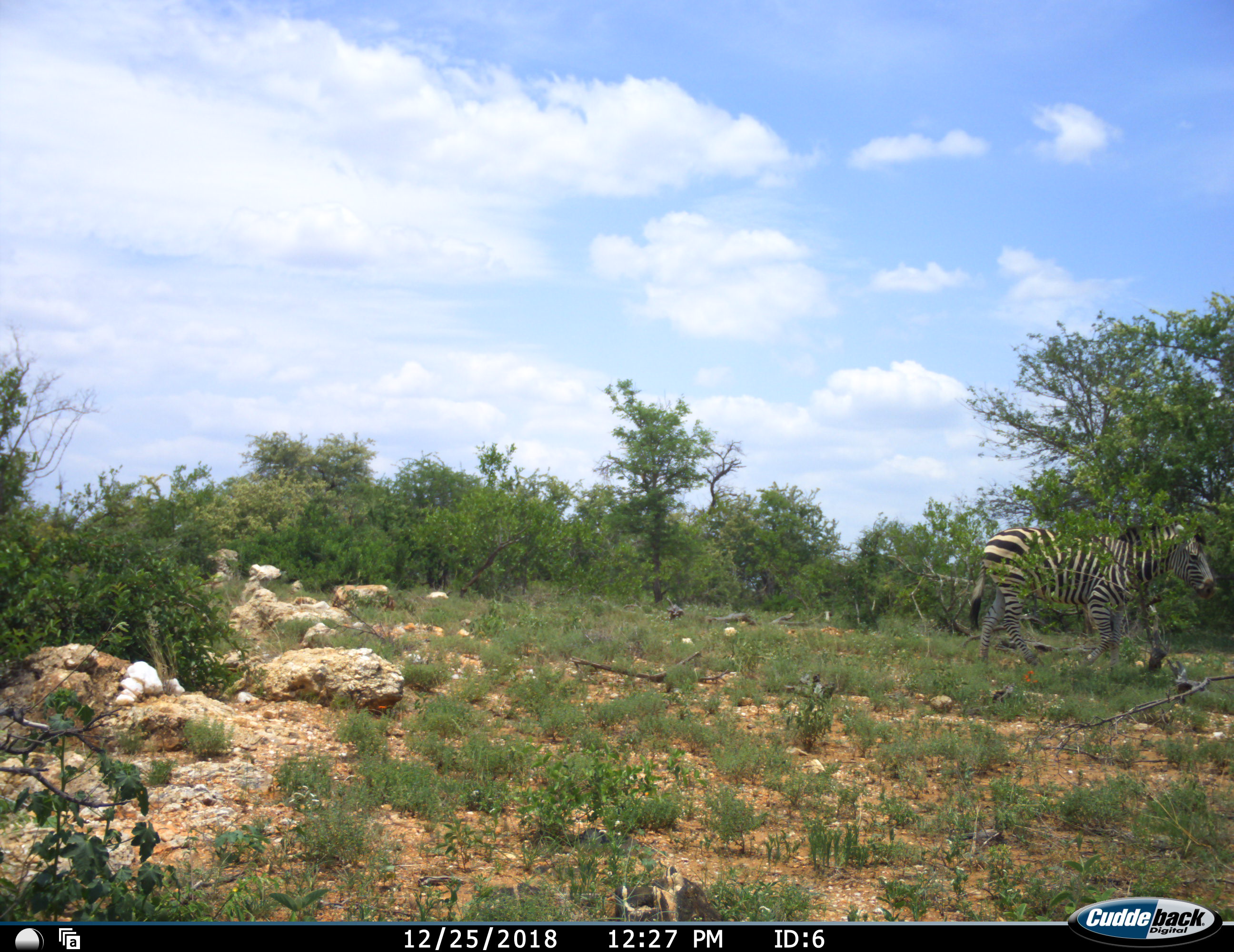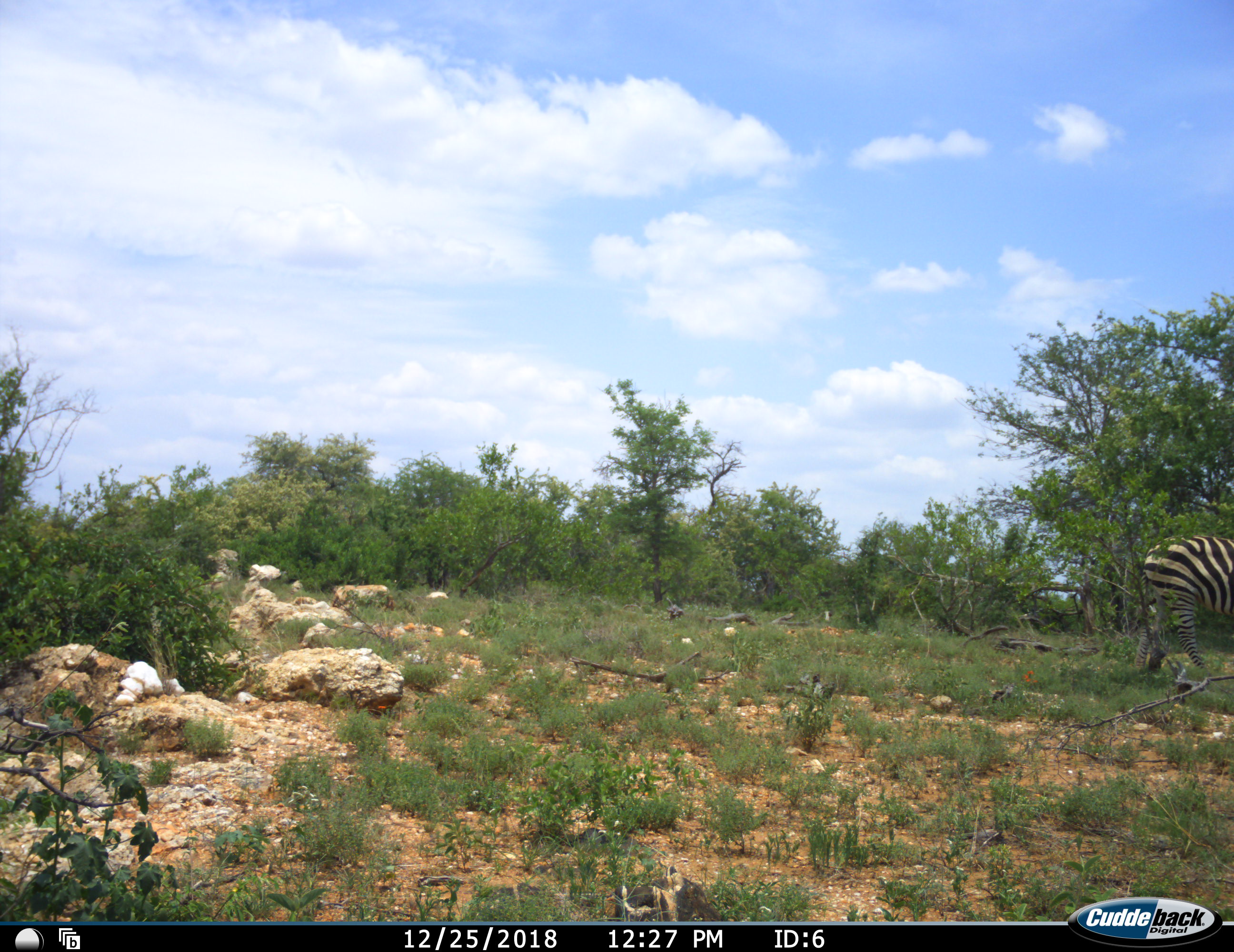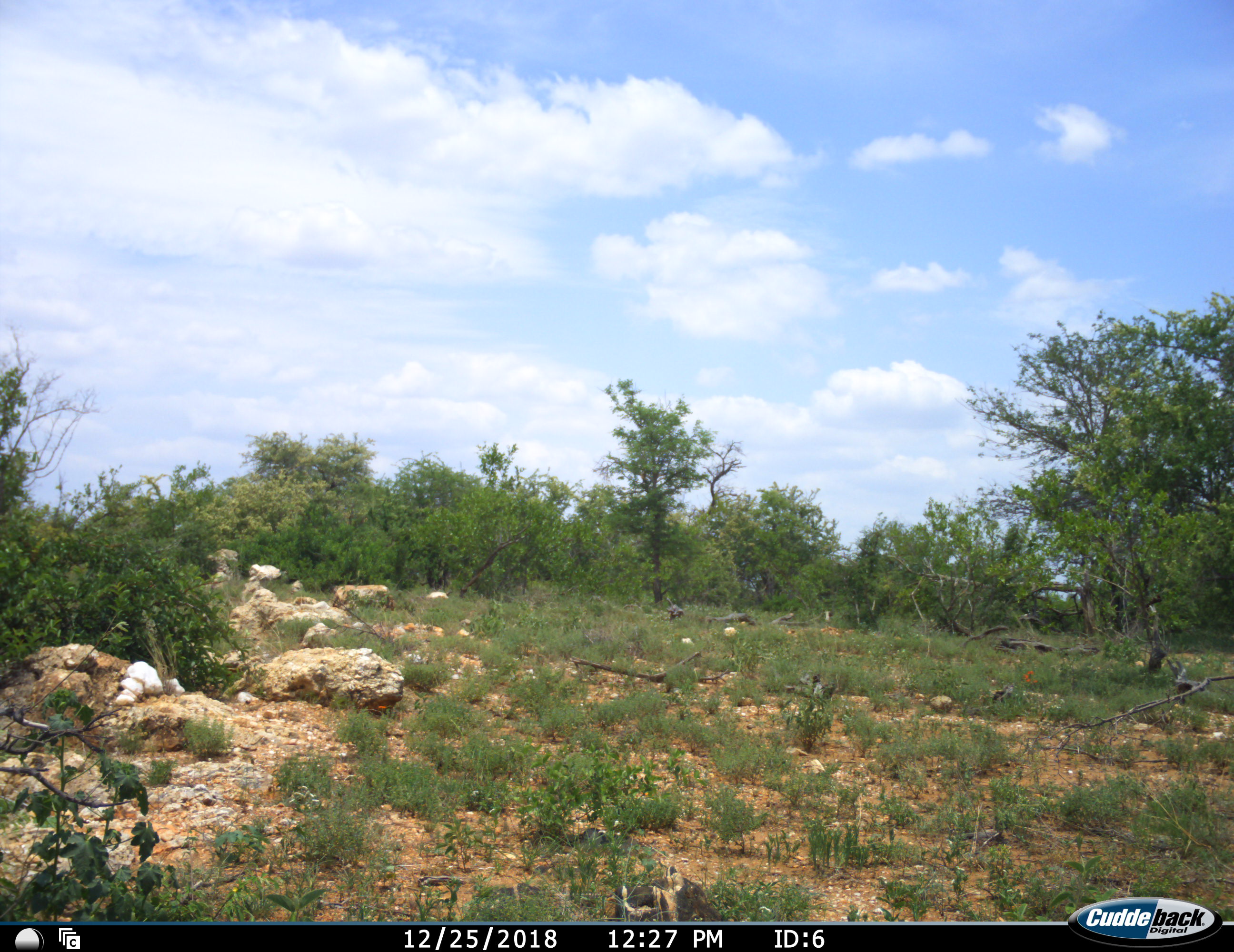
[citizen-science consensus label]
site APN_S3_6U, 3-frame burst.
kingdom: Animalia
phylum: Chordata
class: Mammalia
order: Perissodactyla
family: Equidae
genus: Equus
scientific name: Equus quagga burchellii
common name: burchell's zebra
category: zebraburchells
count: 1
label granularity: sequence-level